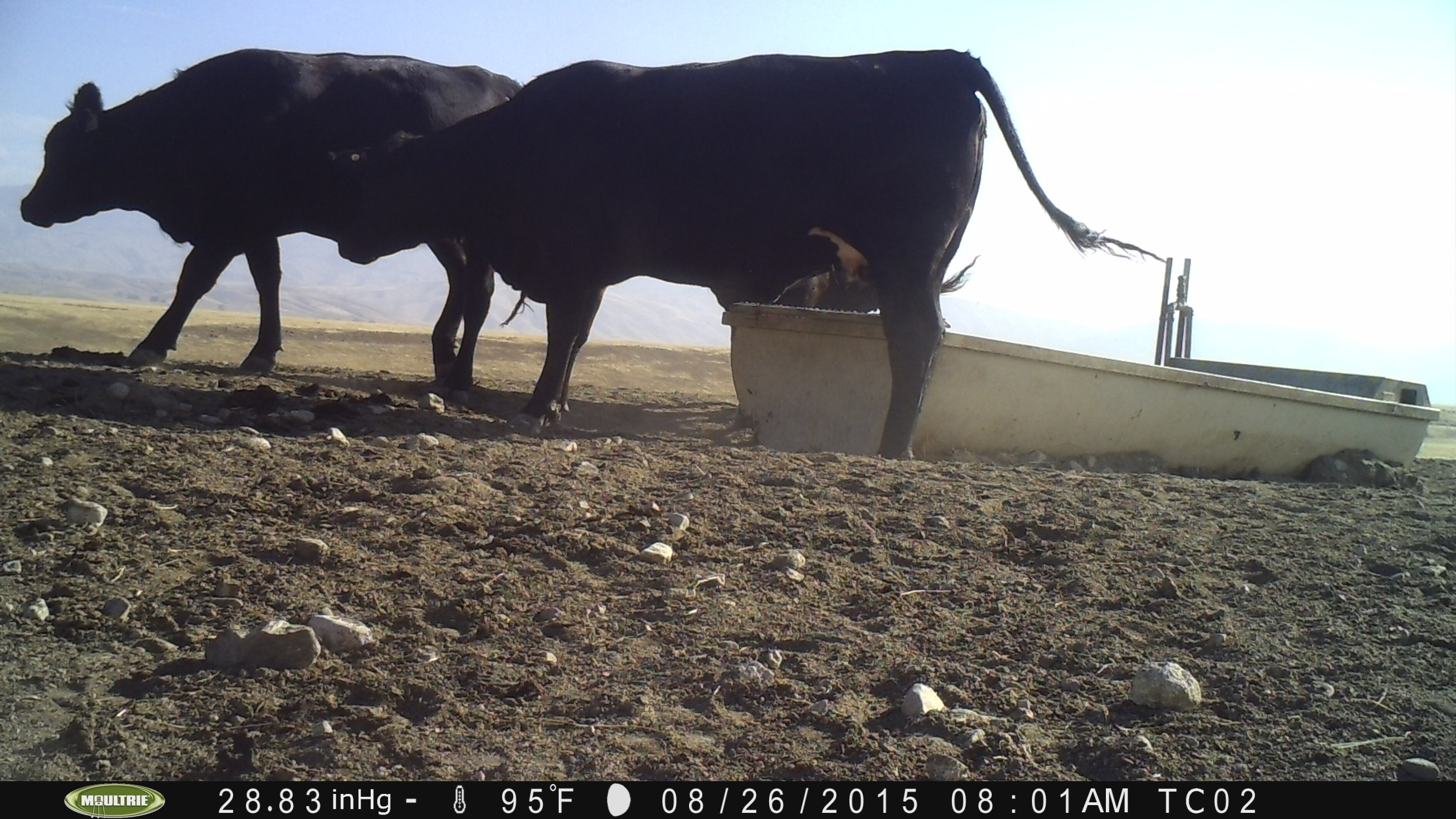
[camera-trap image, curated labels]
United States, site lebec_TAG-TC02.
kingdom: Animalia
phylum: Chordata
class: Mammalia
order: Artiodactyla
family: Bovidae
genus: Bos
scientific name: Bos taurus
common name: domestic cow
Bos taurus (domestic cow).